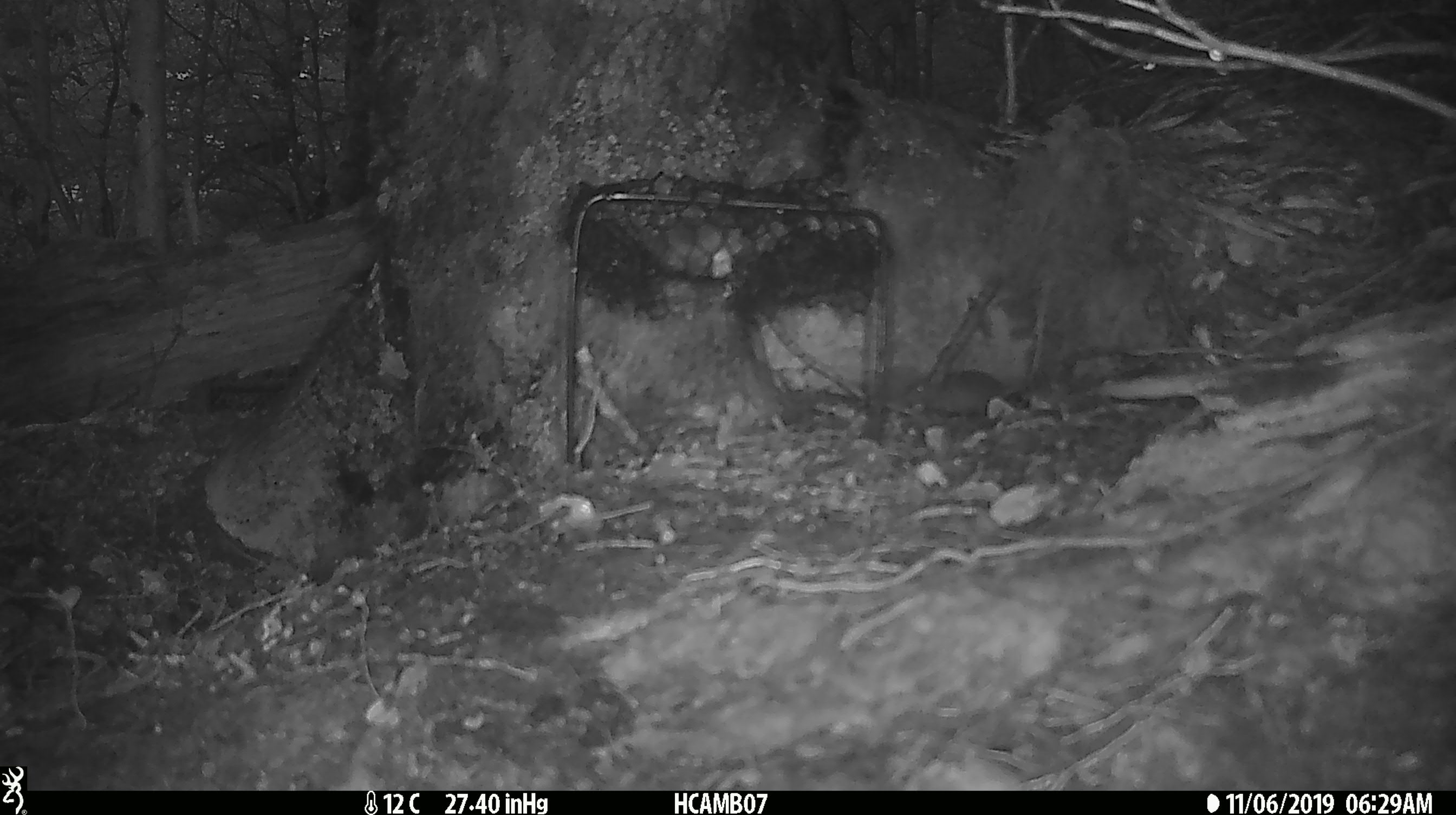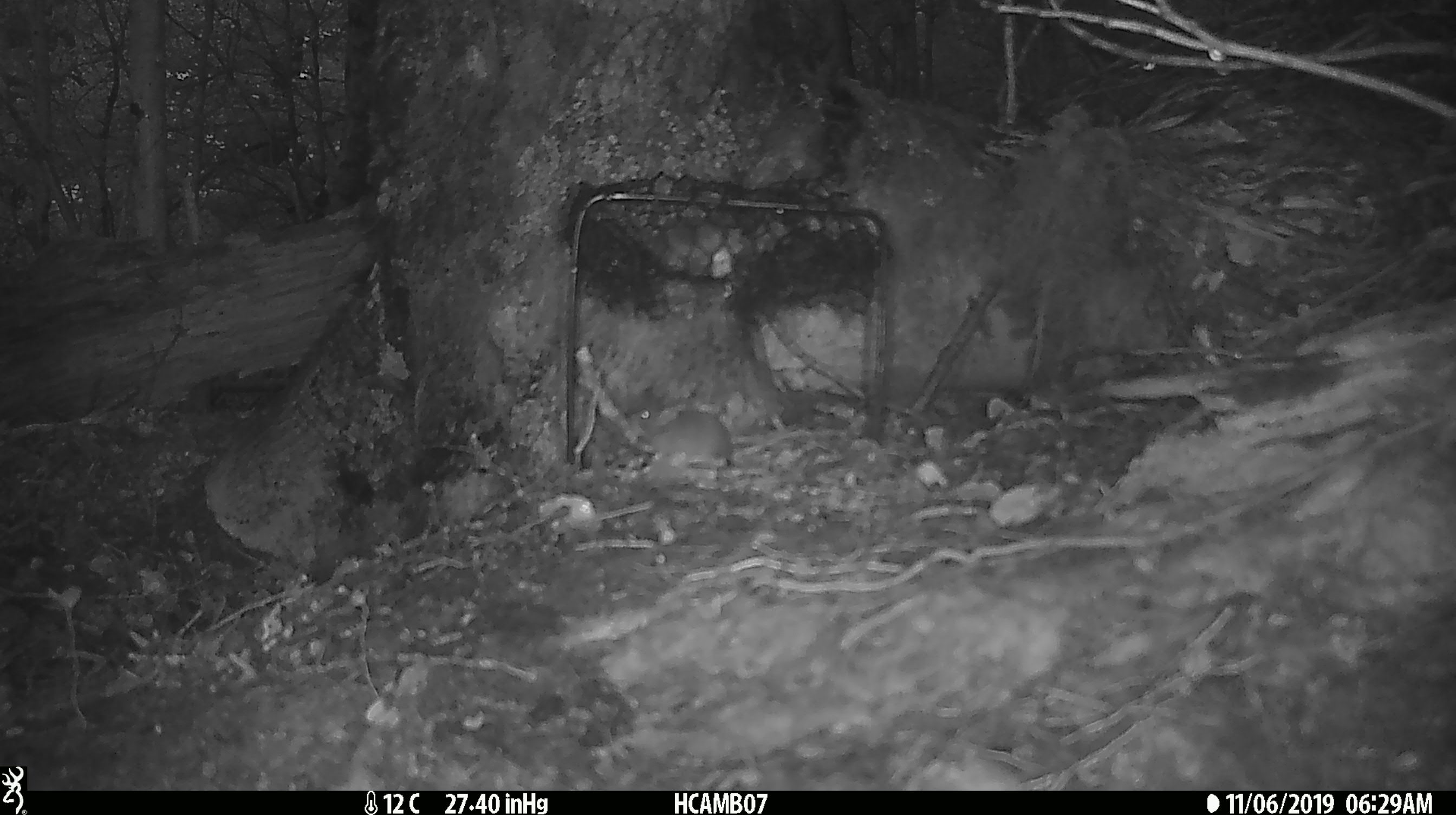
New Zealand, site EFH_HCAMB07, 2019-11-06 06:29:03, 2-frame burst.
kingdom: Animalia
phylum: Chordata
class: Mammalia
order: Rodentia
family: Muridae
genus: Mus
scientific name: Mus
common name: mouse